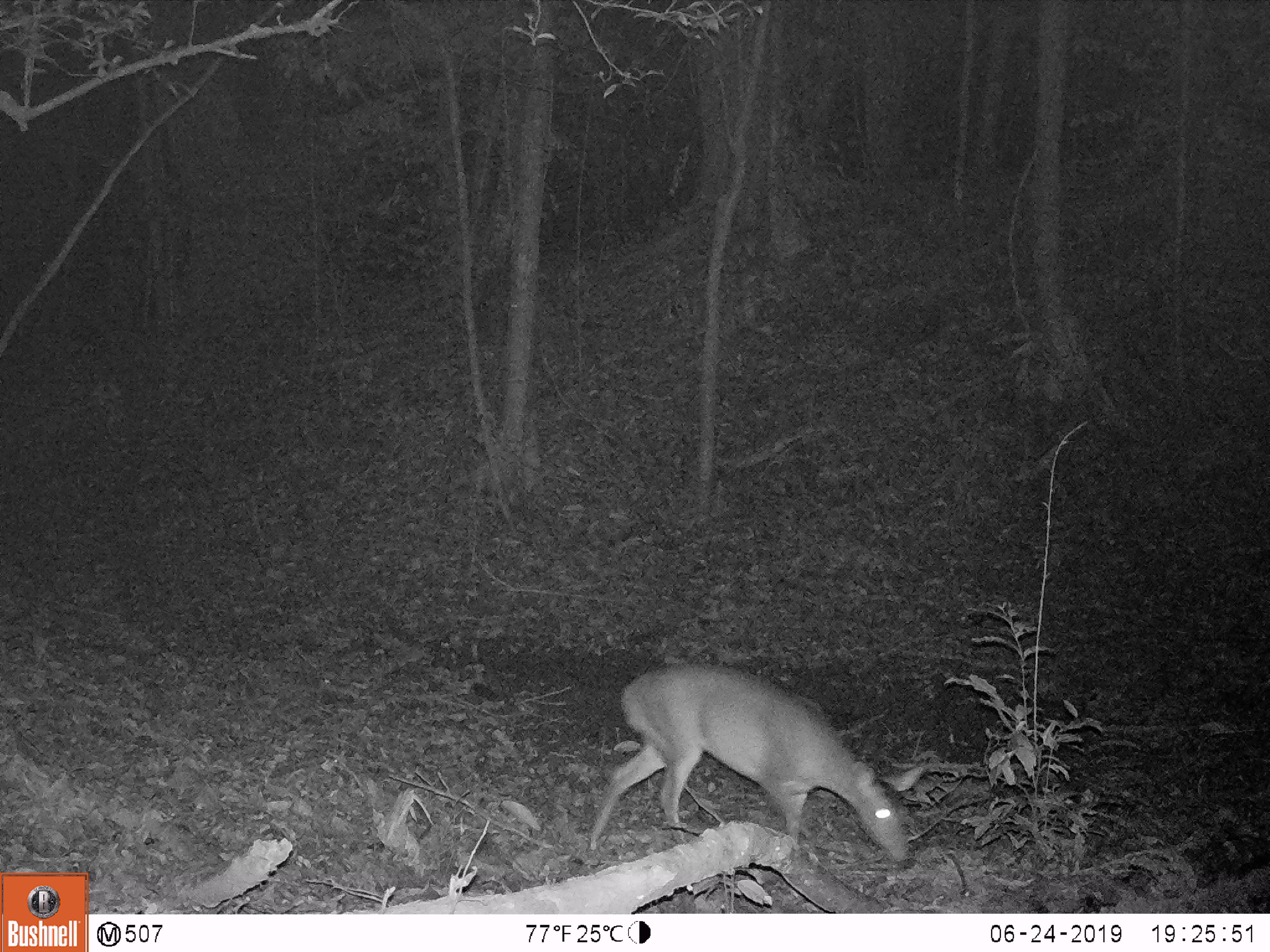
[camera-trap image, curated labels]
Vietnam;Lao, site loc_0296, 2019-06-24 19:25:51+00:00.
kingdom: Animalia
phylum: Chordata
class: Mammalia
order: Artiodactyla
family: Cervidae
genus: Muntiacus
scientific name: Muntiacus vuquangensis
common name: large-antlered muntjac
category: large antlered muntjac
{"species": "large antlered muntjac (large-antlered muntjac) (Muntiacus vuquangensis)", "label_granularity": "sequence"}